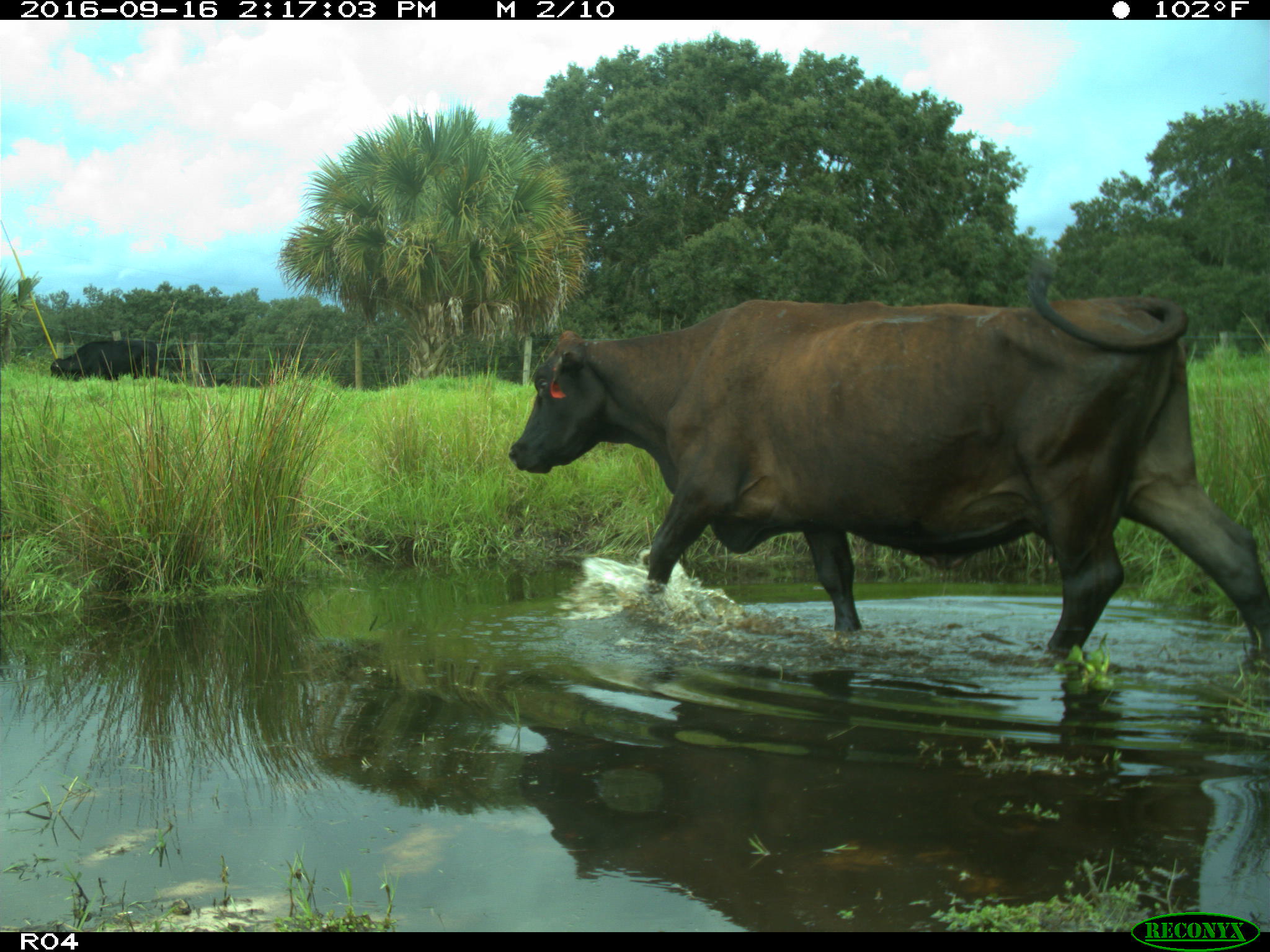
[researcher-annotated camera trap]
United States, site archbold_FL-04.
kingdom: Animalia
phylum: Chordata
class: Mammalia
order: Artiodactyla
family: Bovidae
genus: Bos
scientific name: Bos taurus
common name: domestic cow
Bos taurus (domestic cow).